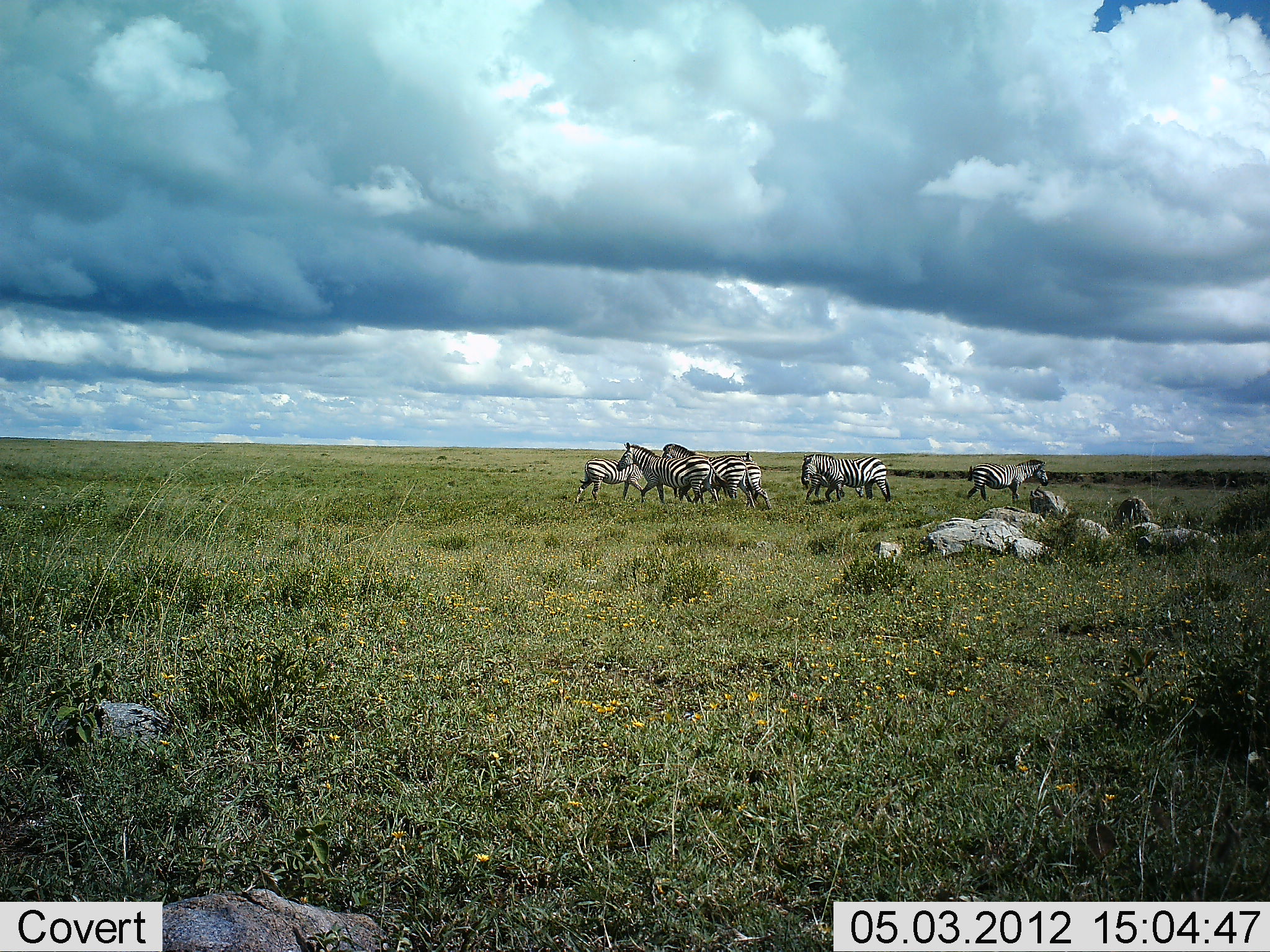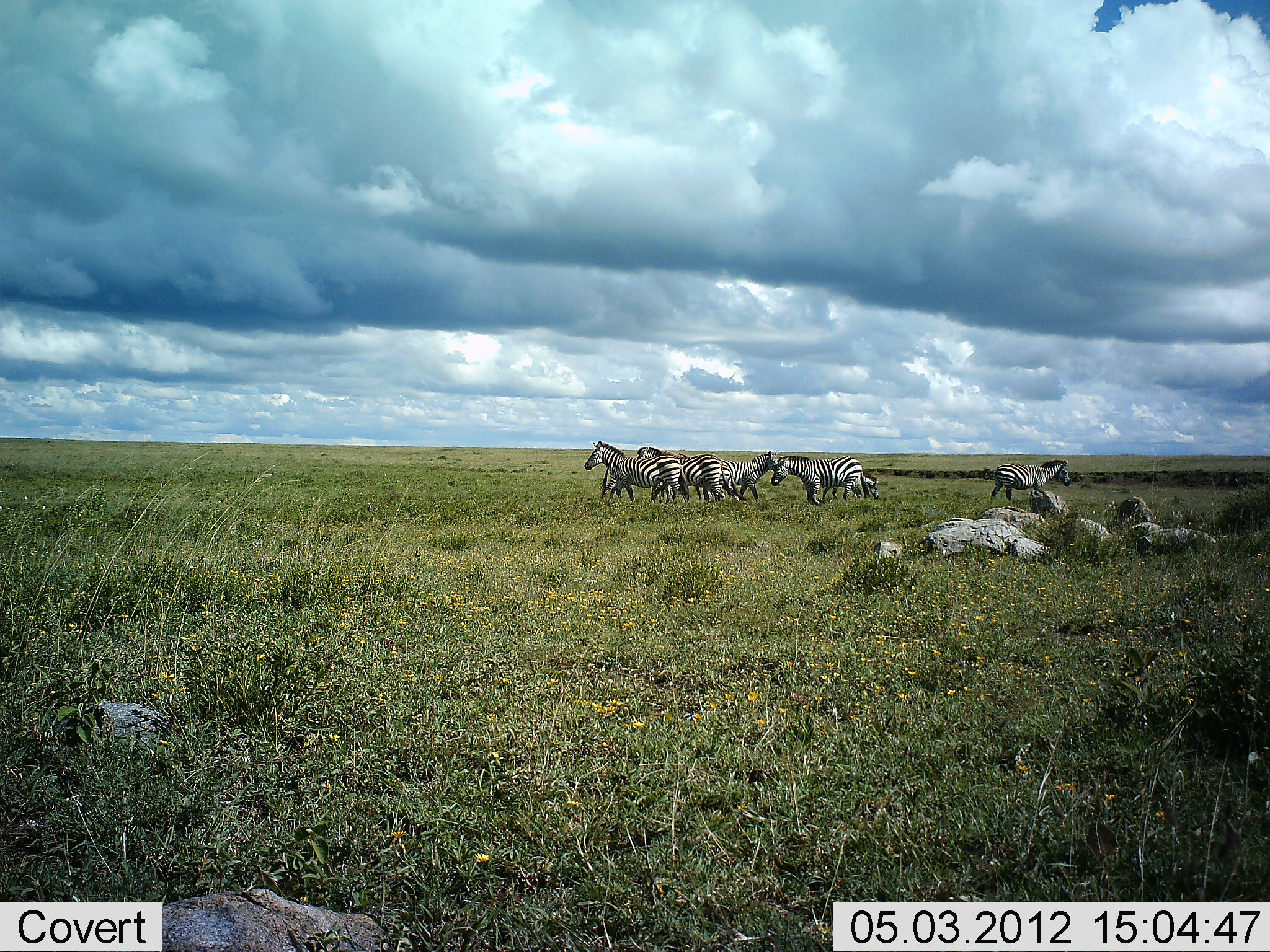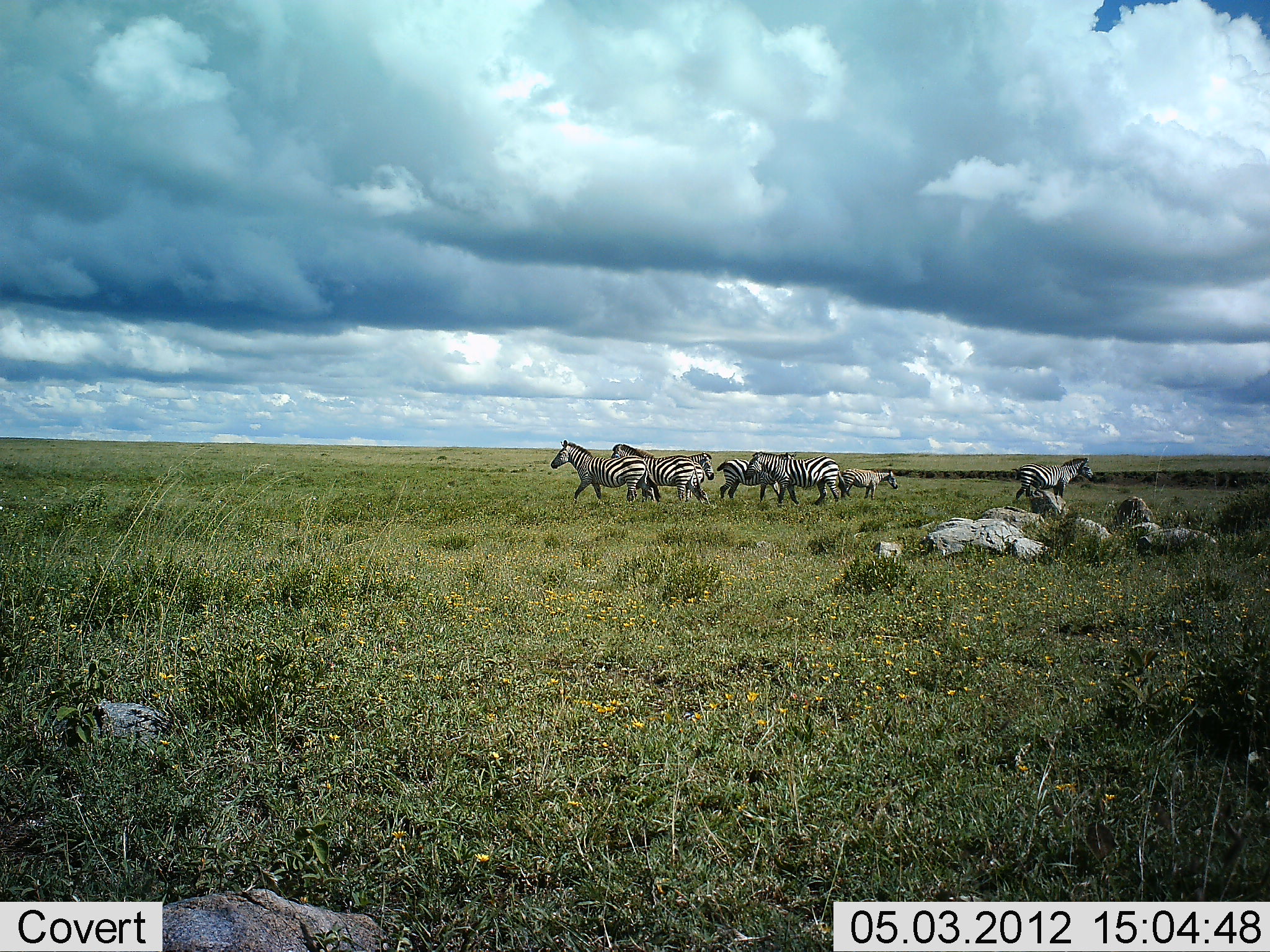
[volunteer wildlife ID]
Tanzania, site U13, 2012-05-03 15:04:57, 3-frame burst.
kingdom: Animalia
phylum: Chordata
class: Mammalia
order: Perissodactyla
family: Equidae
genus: Equus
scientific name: Equus quagga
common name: plains zebra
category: zebra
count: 7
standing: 30%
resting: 0%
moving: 100%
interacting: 10%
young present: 30%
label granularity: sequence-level